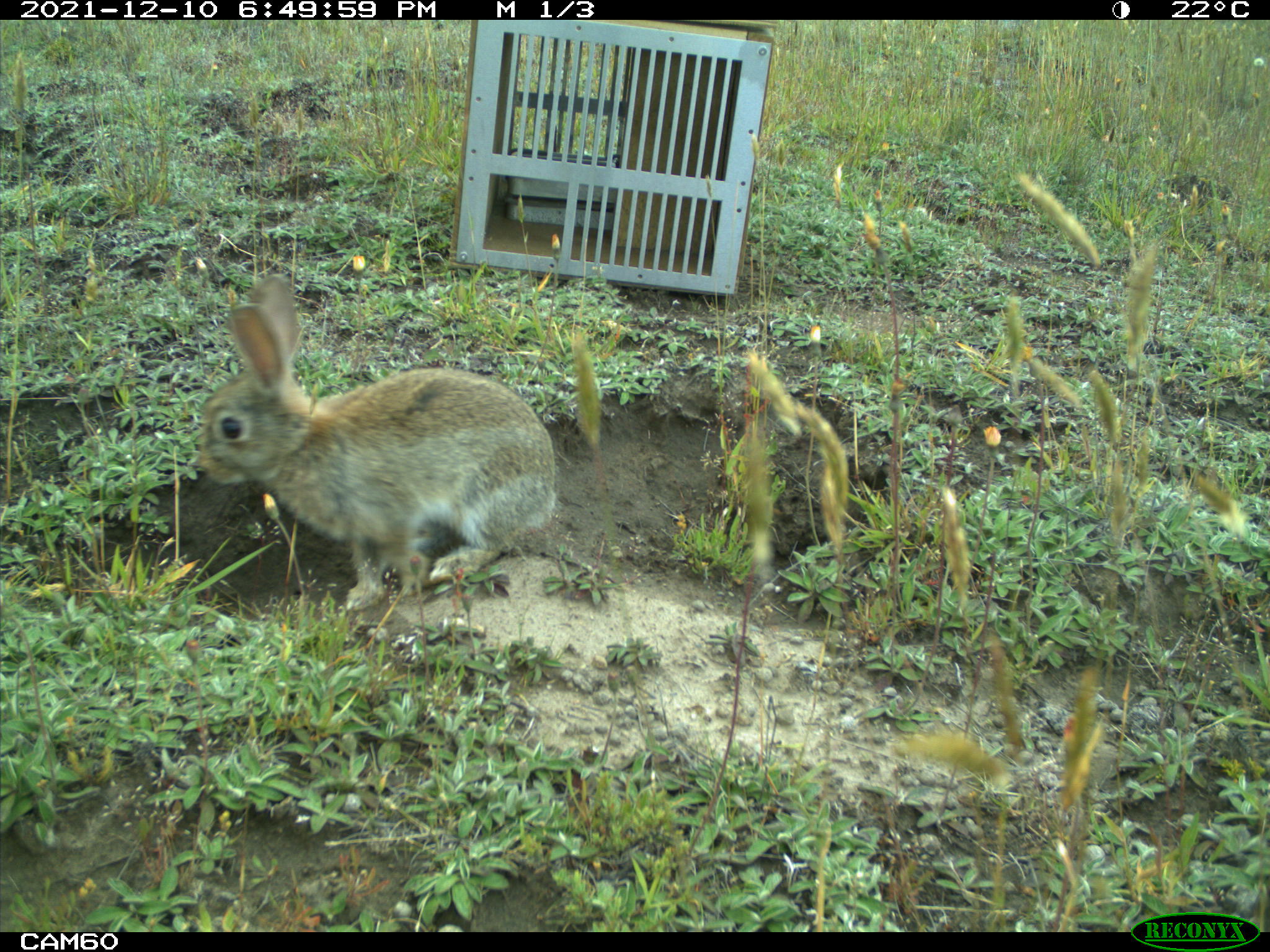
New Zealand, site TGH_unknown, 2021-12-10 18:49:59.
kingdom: Animalia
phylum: Chordata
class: Mammalia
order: Lagomorpha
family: Leporidae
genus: Oryctolagus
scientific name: Oryctolagus cuniculus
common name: european rabbit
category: rabbit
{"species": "rabbit (european rabbit) (Oryctolagus cuniculus)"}